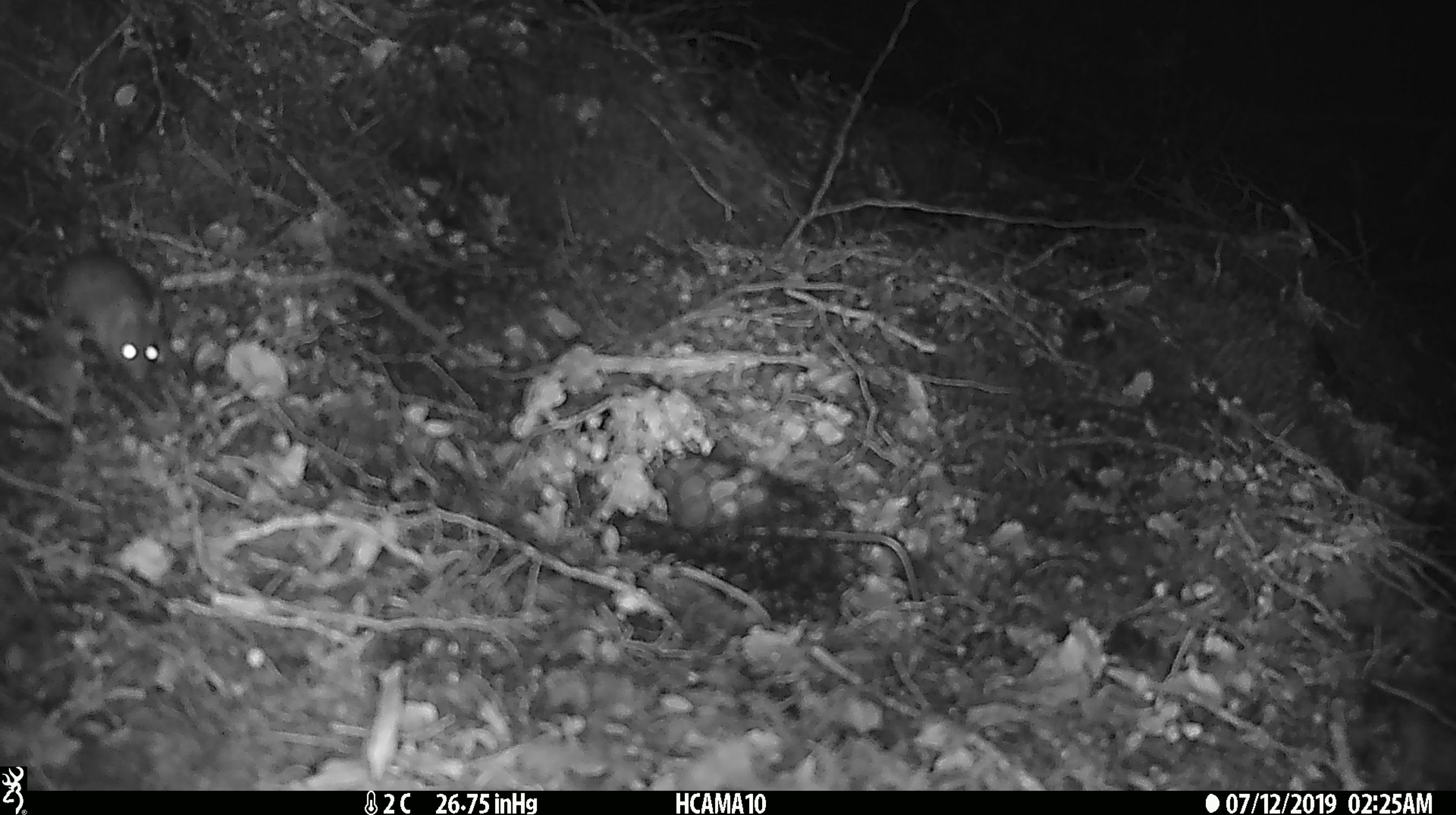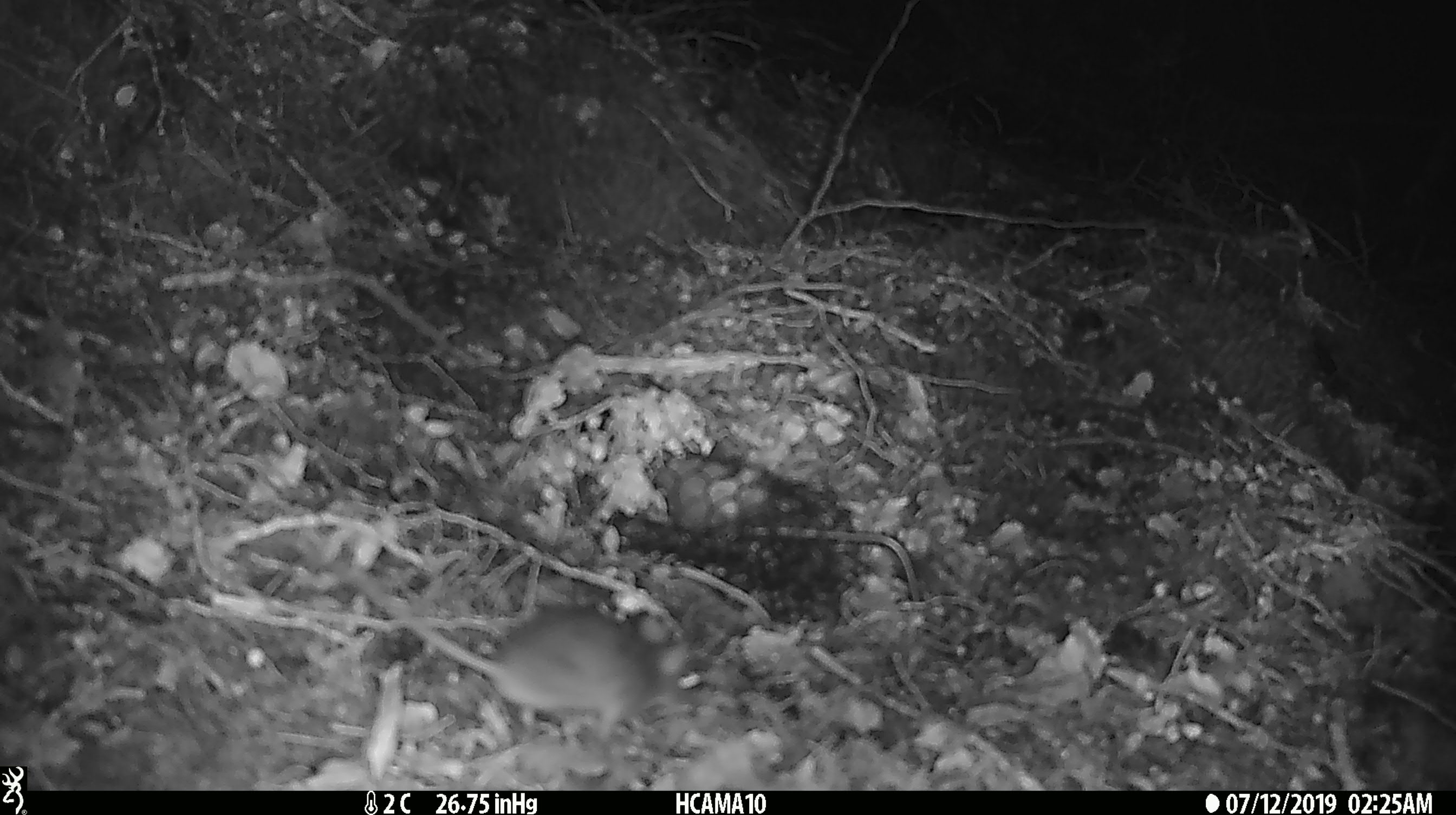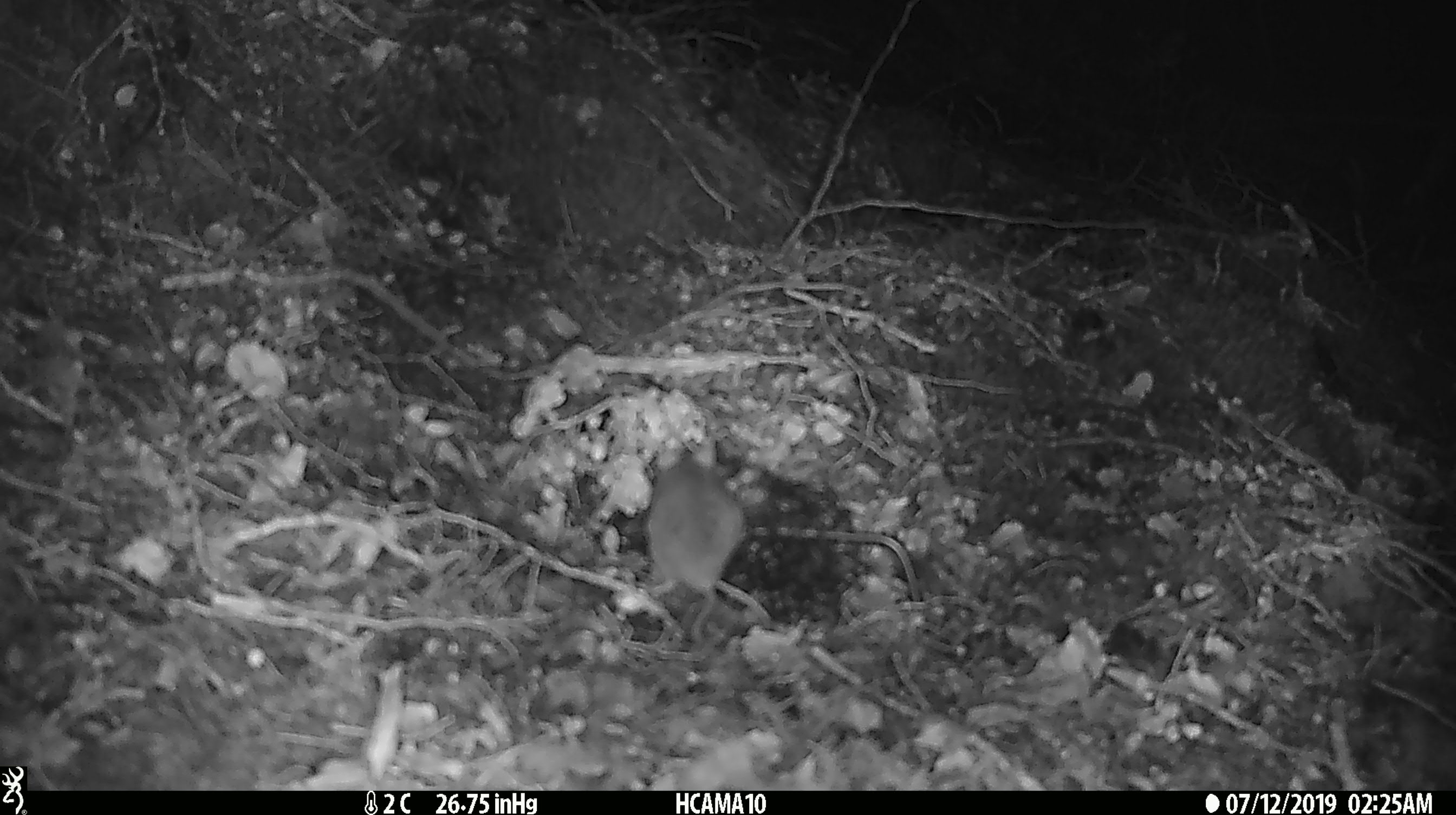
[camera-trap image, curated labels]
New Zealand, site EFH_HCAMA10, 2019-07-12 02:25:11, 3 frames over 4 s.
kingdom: Animalia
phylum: Chordata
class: Mammalia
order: Rodentia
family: Muridae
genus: Mus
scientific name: Mus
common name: mouse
Mouse (Mus).